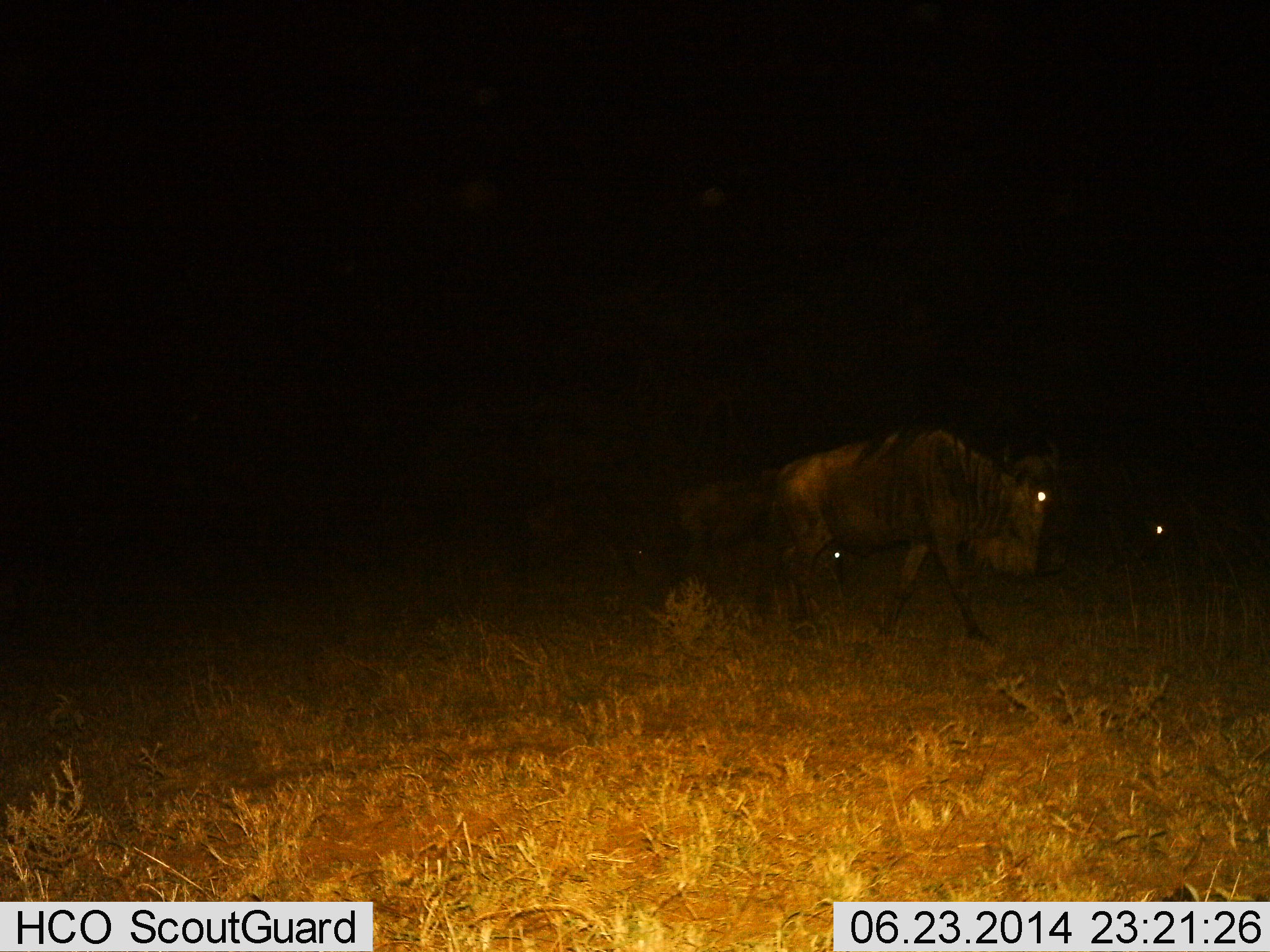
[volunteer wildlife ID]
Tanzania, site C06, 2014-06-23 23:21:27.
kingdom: Animalia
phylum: Chordata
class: Mammalia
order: Artiodactyla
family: Bovidae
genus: Connochaetes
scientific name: Connochaetes taurinus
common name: blue wildebeest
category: wildebeest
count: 2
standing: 30%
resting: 0%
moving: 80%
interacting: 0%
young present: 0%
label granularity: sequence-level